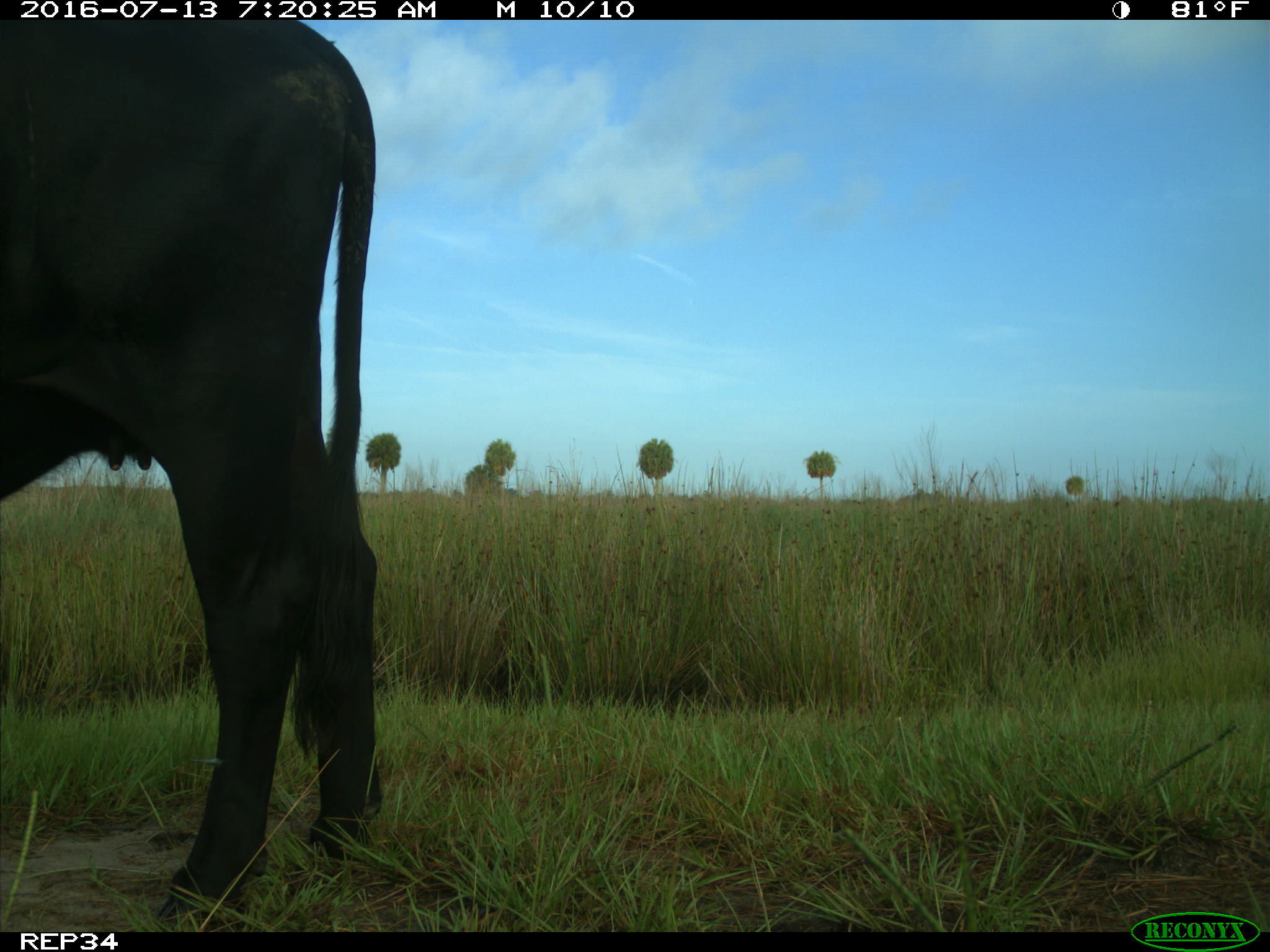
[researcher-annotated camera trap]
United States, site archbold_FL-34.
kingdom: Animalia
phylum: Chordata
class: Mammalia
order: Artiodactyla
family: Bovidae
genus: Bos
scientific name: Bos taurus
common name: domestic cow